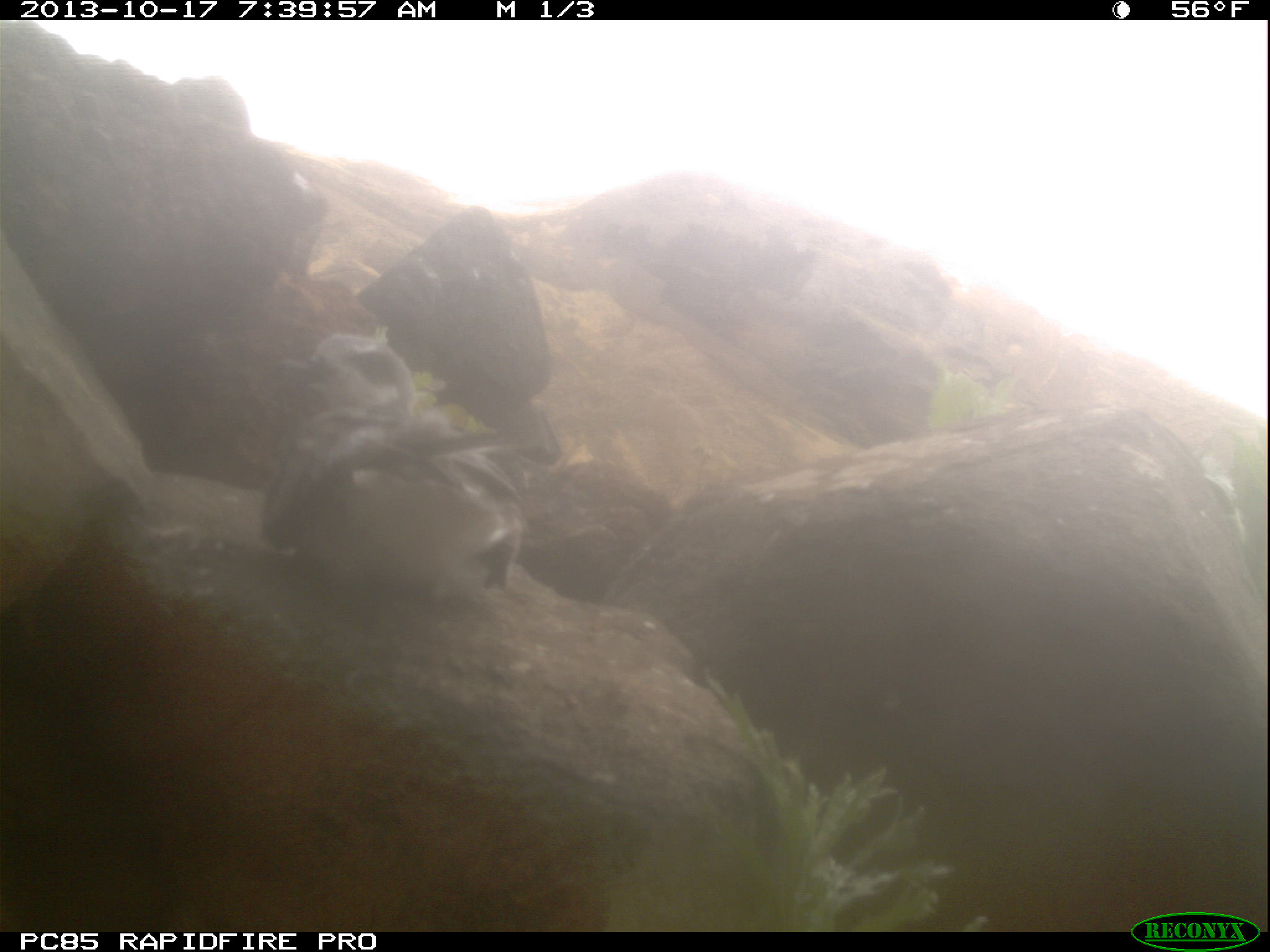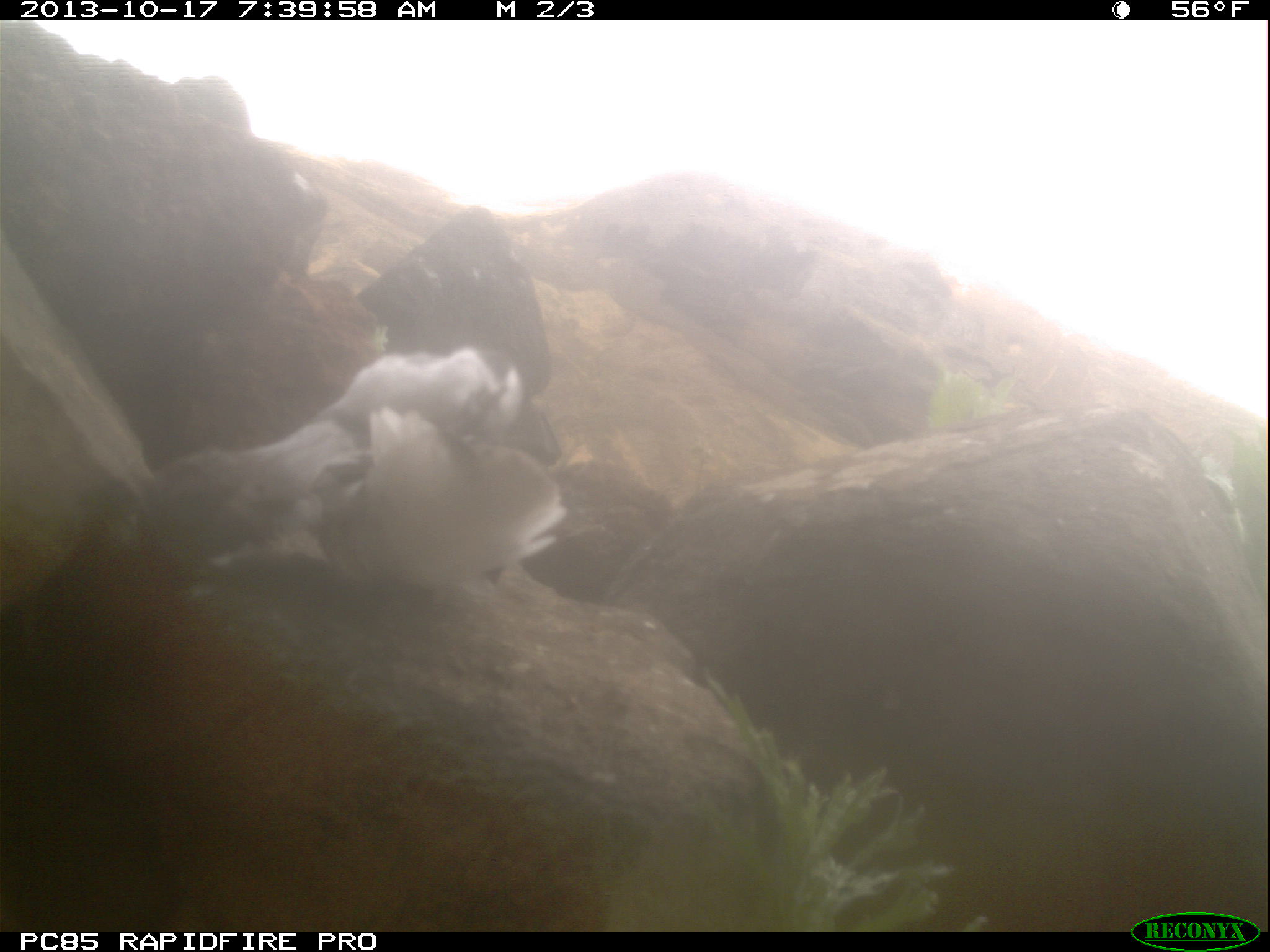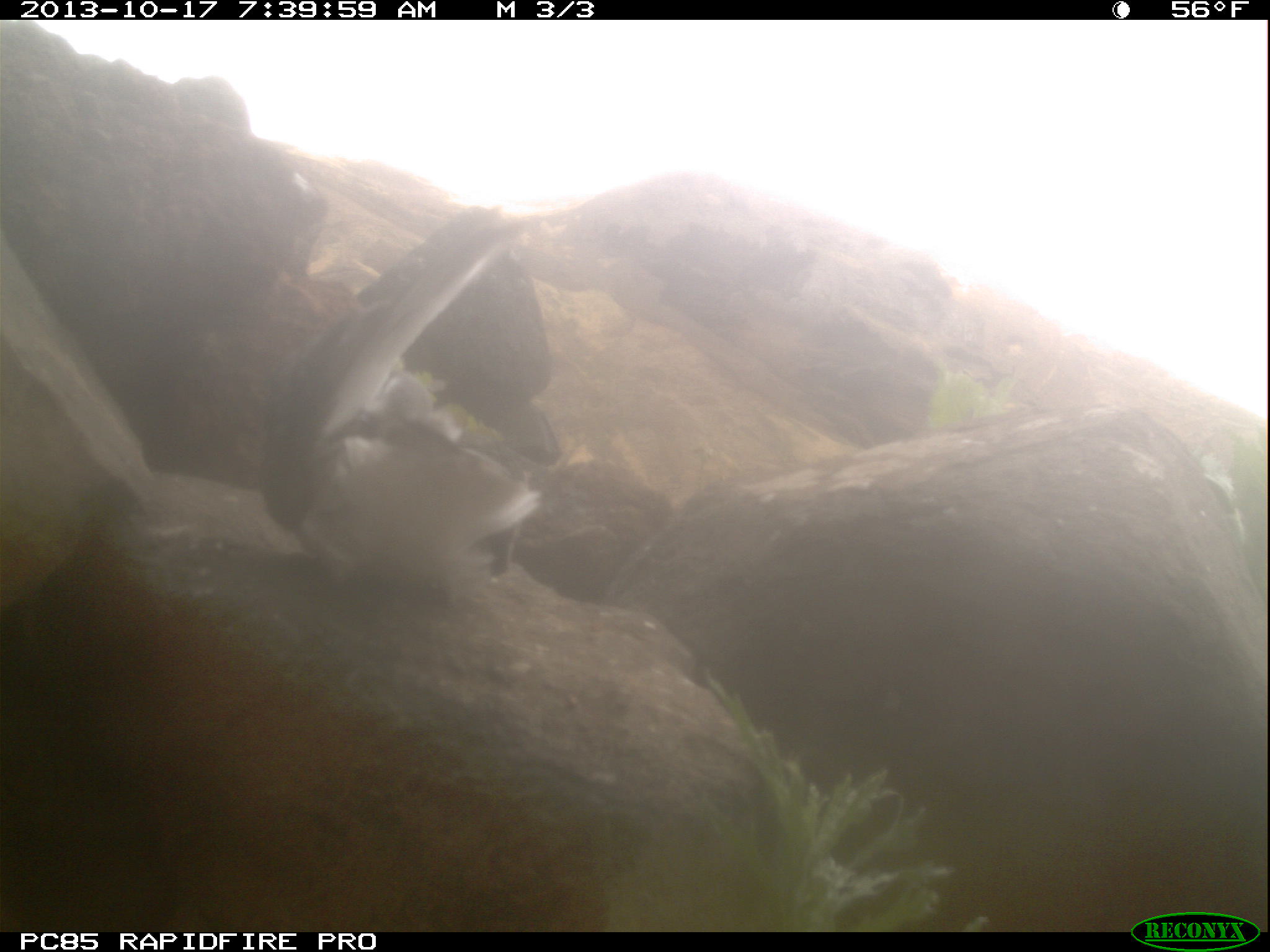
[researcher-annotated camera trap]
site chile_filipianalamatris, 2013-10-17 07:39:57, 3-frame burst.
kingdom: Animalia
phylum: Chordata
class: Aves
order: Procellariiformes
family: Procellariidae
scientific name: Procellariidae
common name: petrel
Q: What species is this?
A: Petrel (Procellariidae).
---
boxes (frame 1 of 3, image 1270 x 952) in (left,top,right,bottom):
petrel: (255,334,548,618)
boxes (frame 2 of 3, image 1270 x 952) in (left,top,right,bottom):
petrel: (118,334,559,624)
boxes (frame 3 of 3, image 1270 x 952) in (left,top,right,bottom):
petrel: (264,185,575,604)